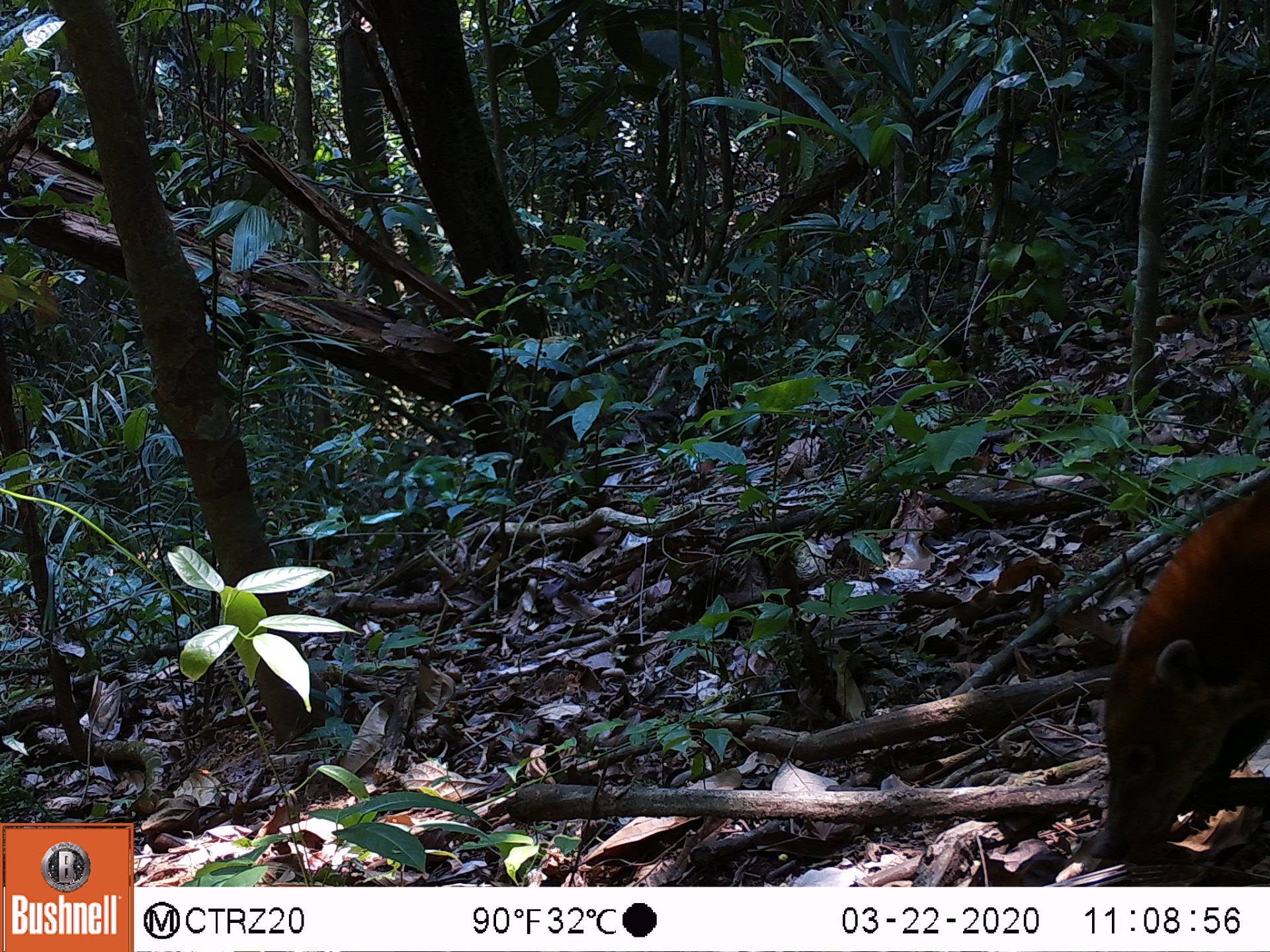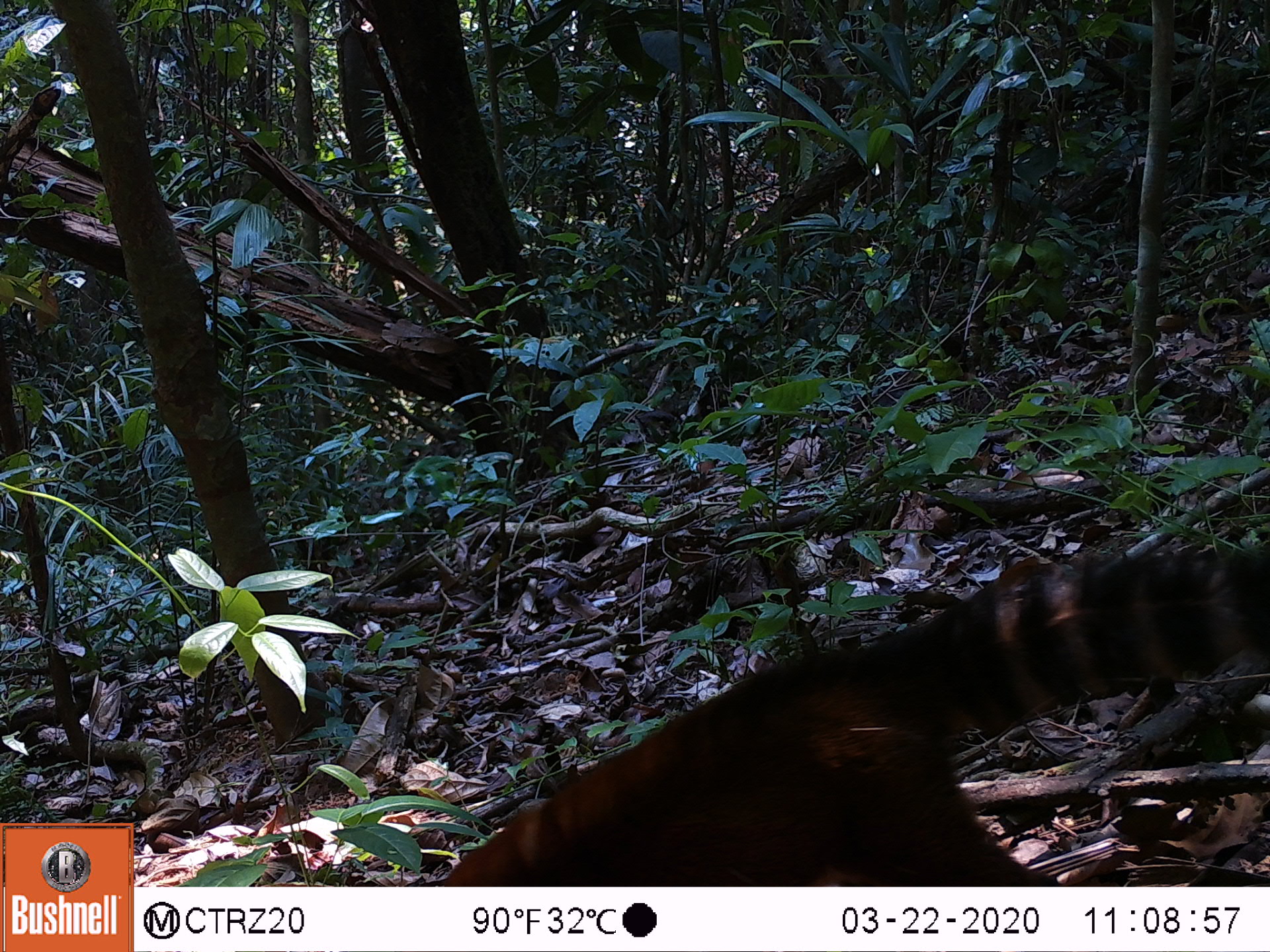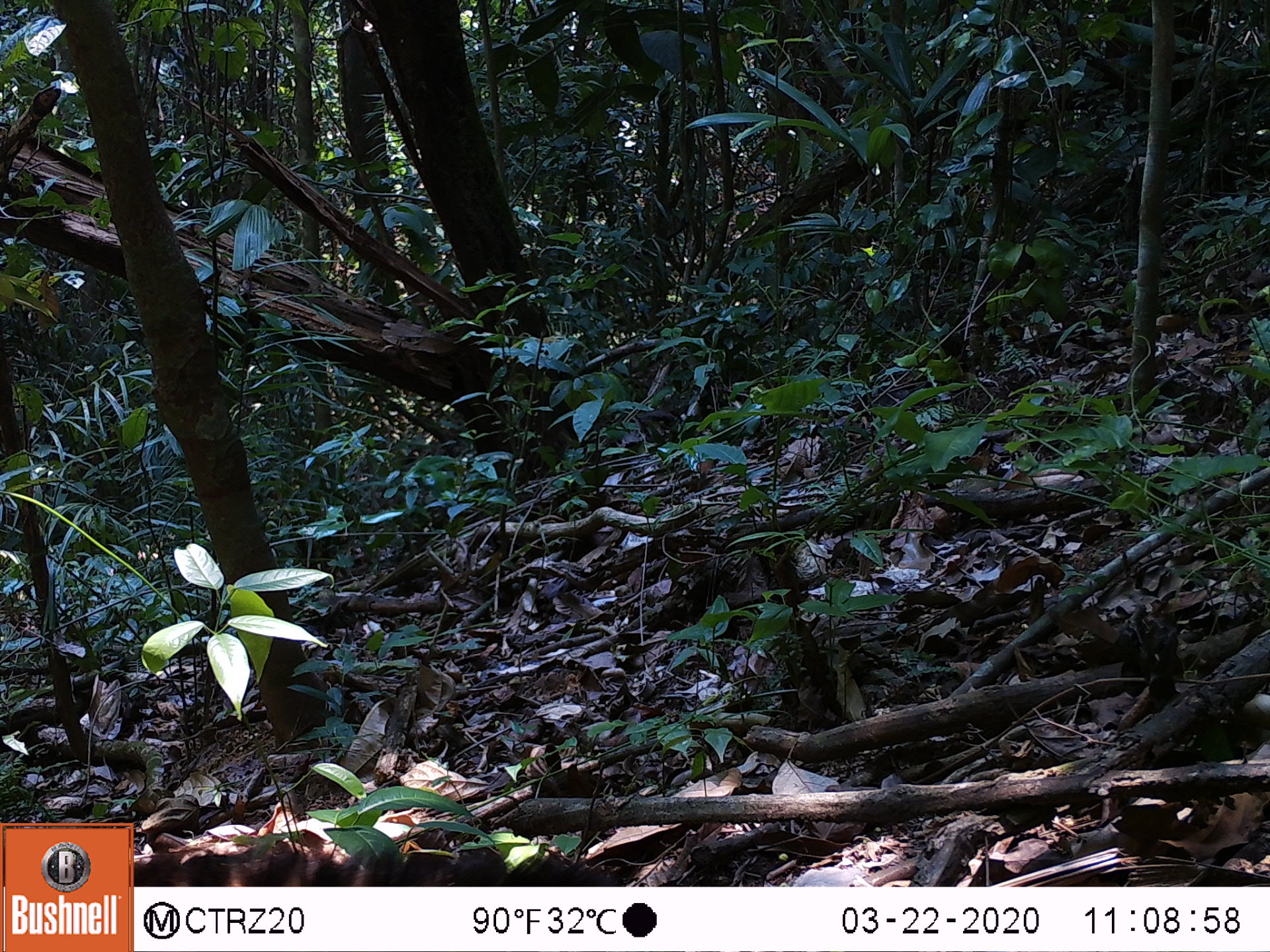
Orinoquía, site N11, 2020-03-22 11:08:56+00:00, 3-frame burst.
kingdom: Animalia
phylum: Chordata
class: Mammalia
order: Carnivora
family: Procyonidae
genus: Nasua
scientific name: Nasua nasua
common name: south american coati